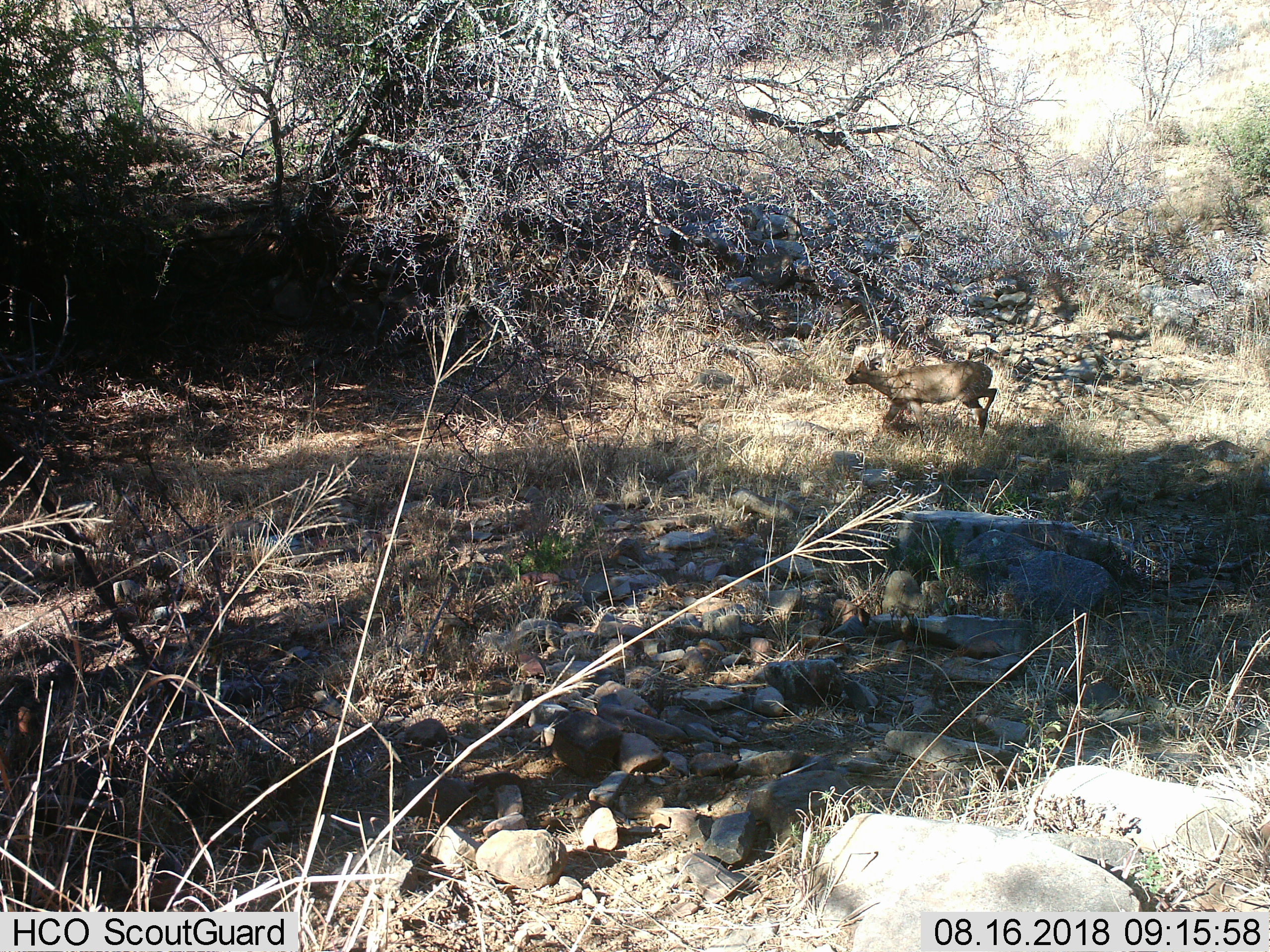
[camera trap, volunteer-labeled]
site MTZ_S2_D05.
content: unidentified animal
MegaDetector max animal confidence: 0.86